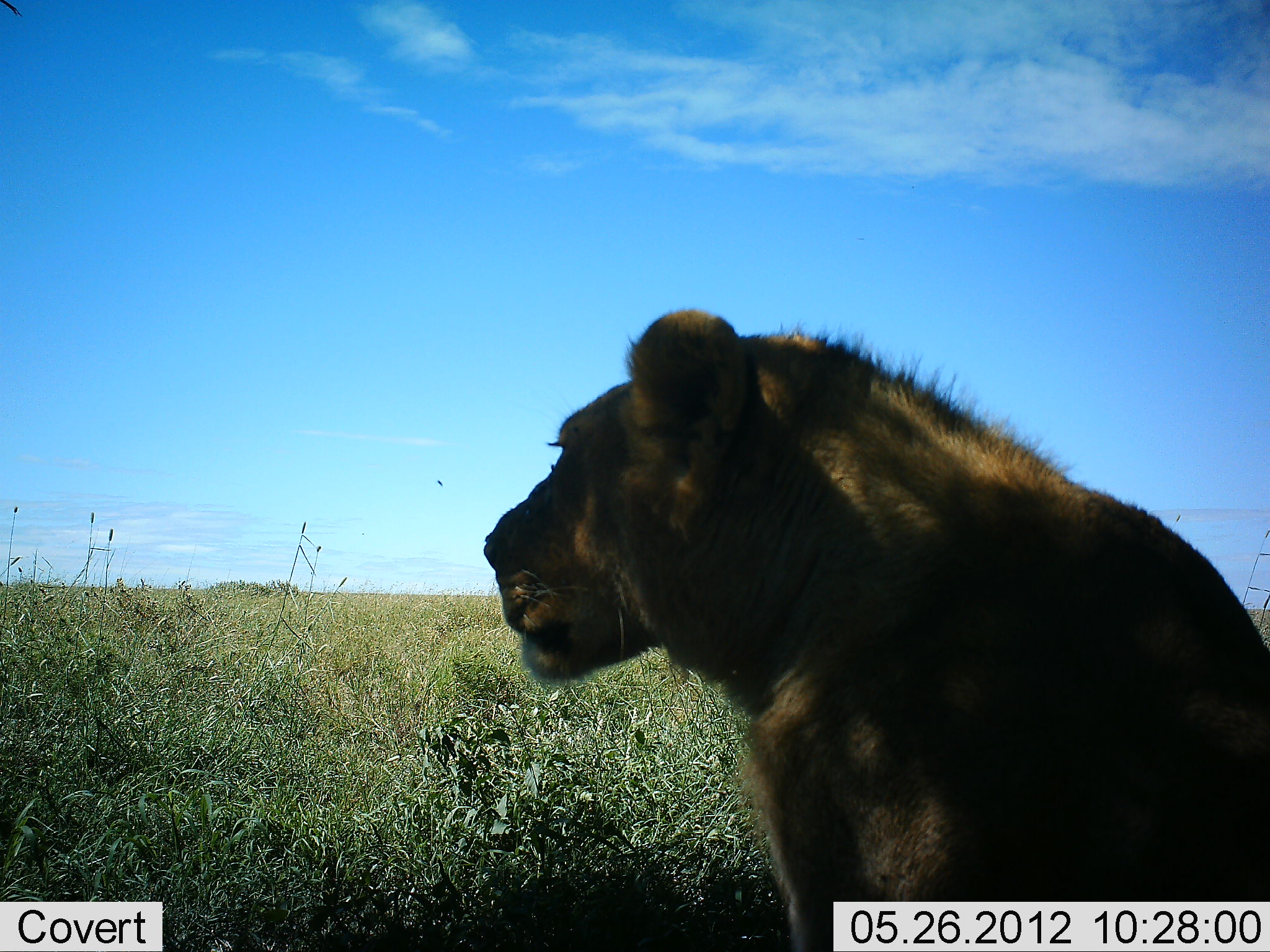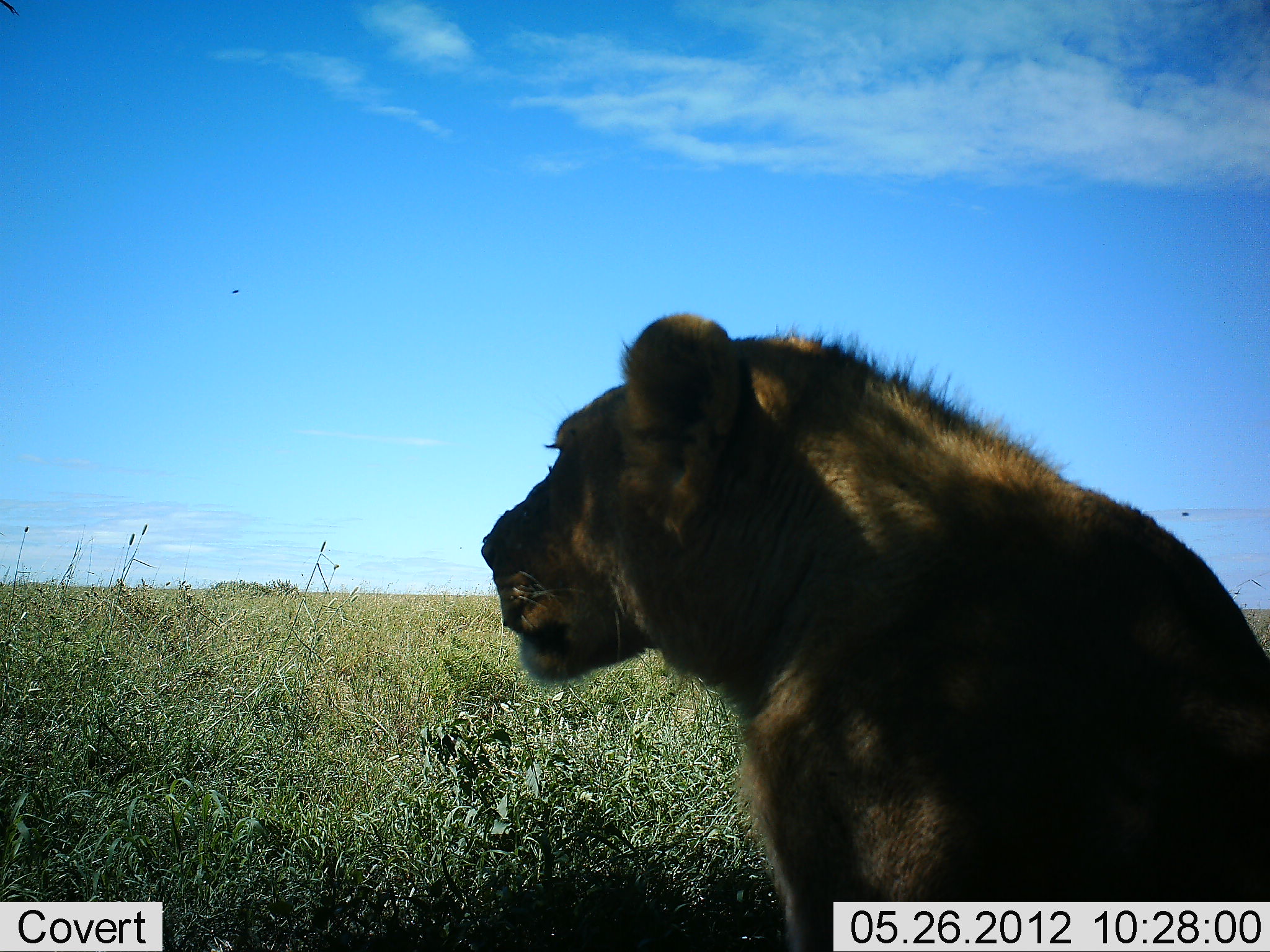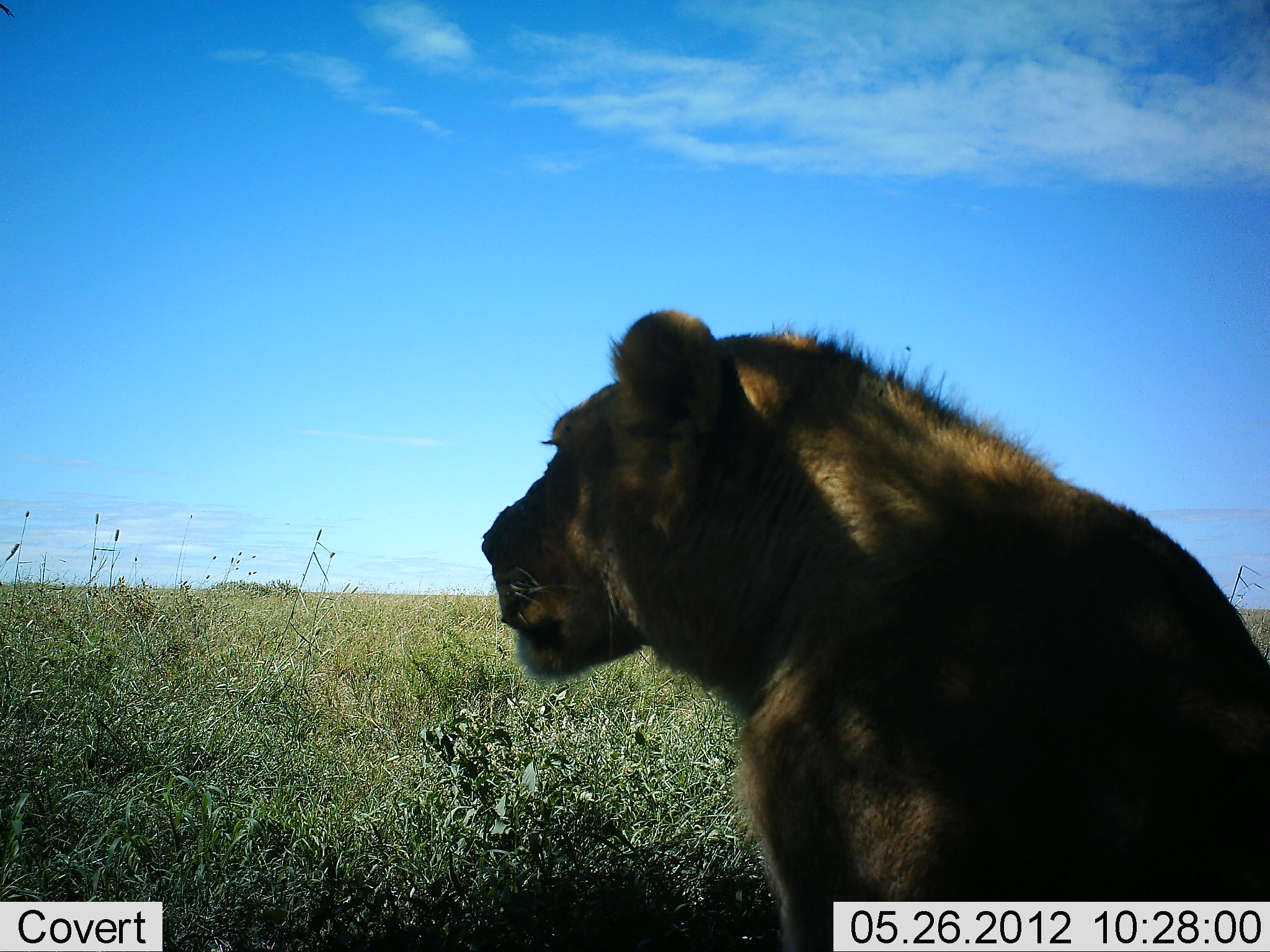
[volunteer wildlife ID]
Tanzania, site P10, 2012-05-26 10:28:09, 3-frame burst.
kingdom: Animalia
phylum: Chordata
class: Mammalia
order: Carnivora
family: Felidae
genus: Panthera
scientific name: Panthera leo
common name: lion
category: lionfemale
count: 1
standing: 10%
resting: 90%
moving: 0%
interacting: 0%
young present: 0%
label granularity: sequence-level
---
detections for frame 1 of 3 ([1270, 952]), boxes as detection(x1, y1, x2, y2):
animal: detection(479, 309, 1270, 952)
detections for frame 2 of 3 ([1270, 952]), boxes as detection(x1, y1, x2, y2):
animal: detection(479, 312, 1270, 950)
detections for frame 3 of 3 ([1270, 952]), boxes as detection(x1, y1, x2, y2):
animal: detection(478, 309, 1270, 952)